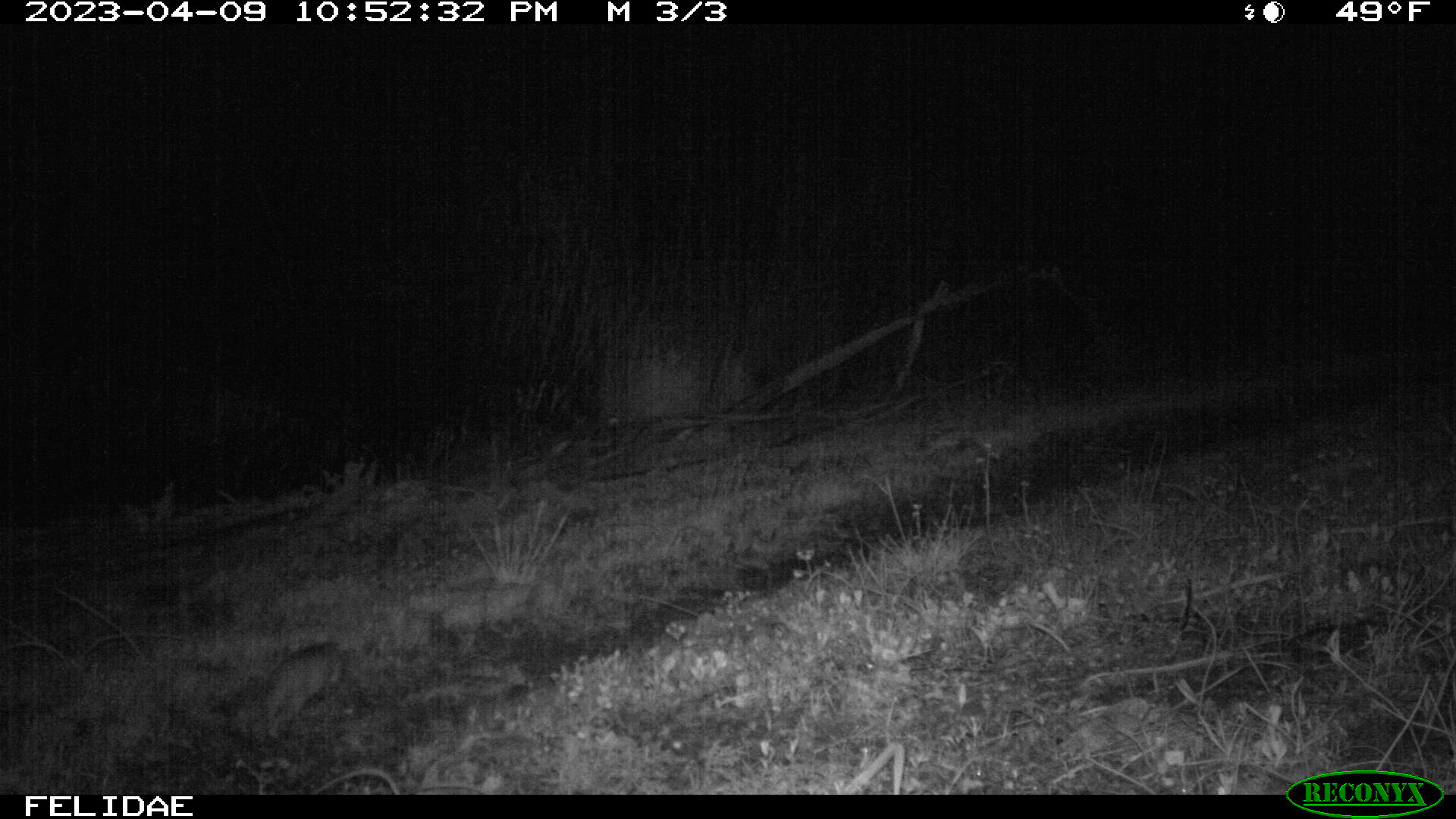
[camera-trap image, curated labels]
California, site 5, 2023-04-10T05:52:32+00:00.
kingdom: Animalia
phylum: Chordata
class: Mammalia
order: Rodentia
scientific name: Rodentia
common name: mouse or rat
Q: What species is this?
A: Mouse or rat (Rodentia).